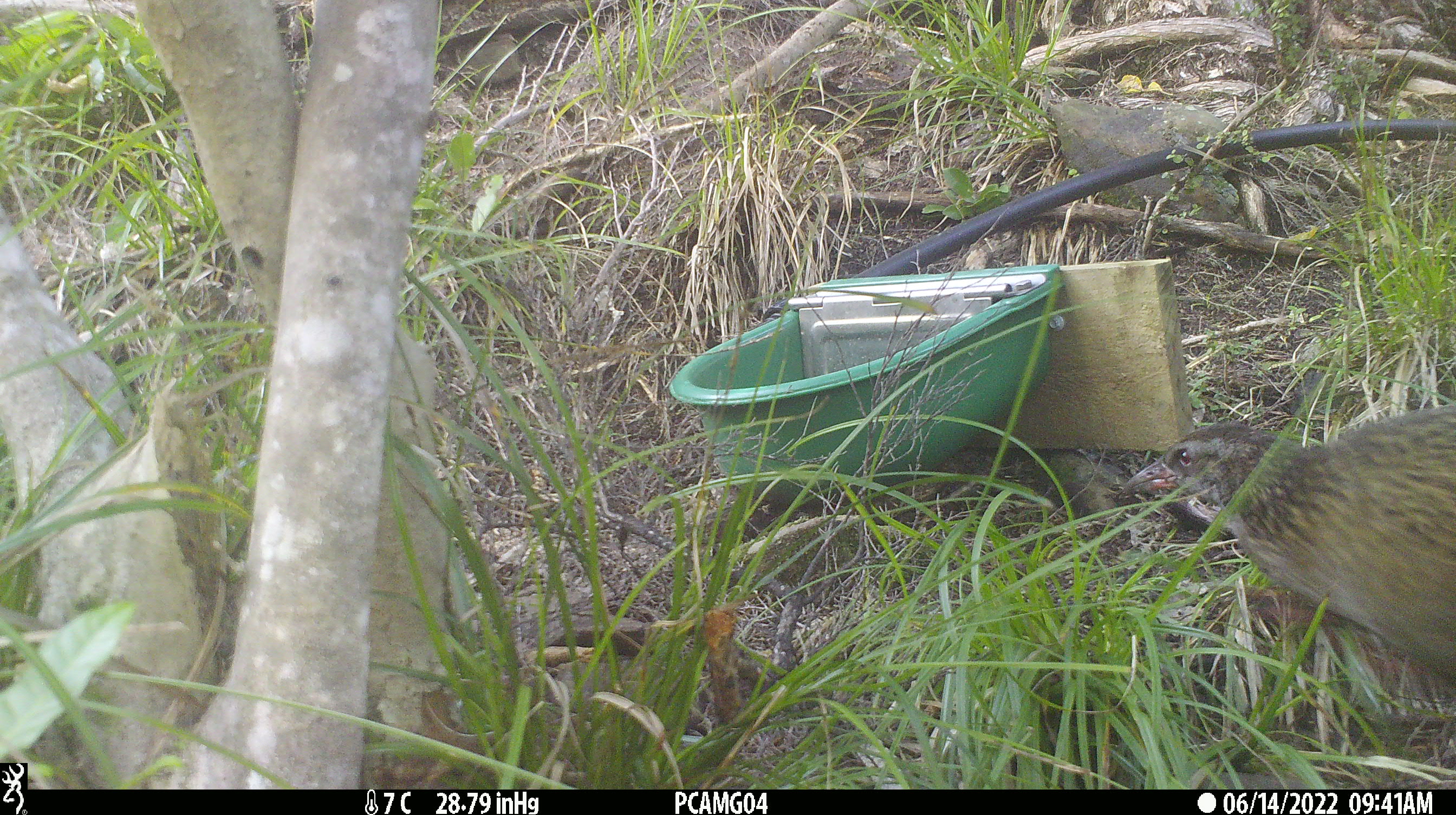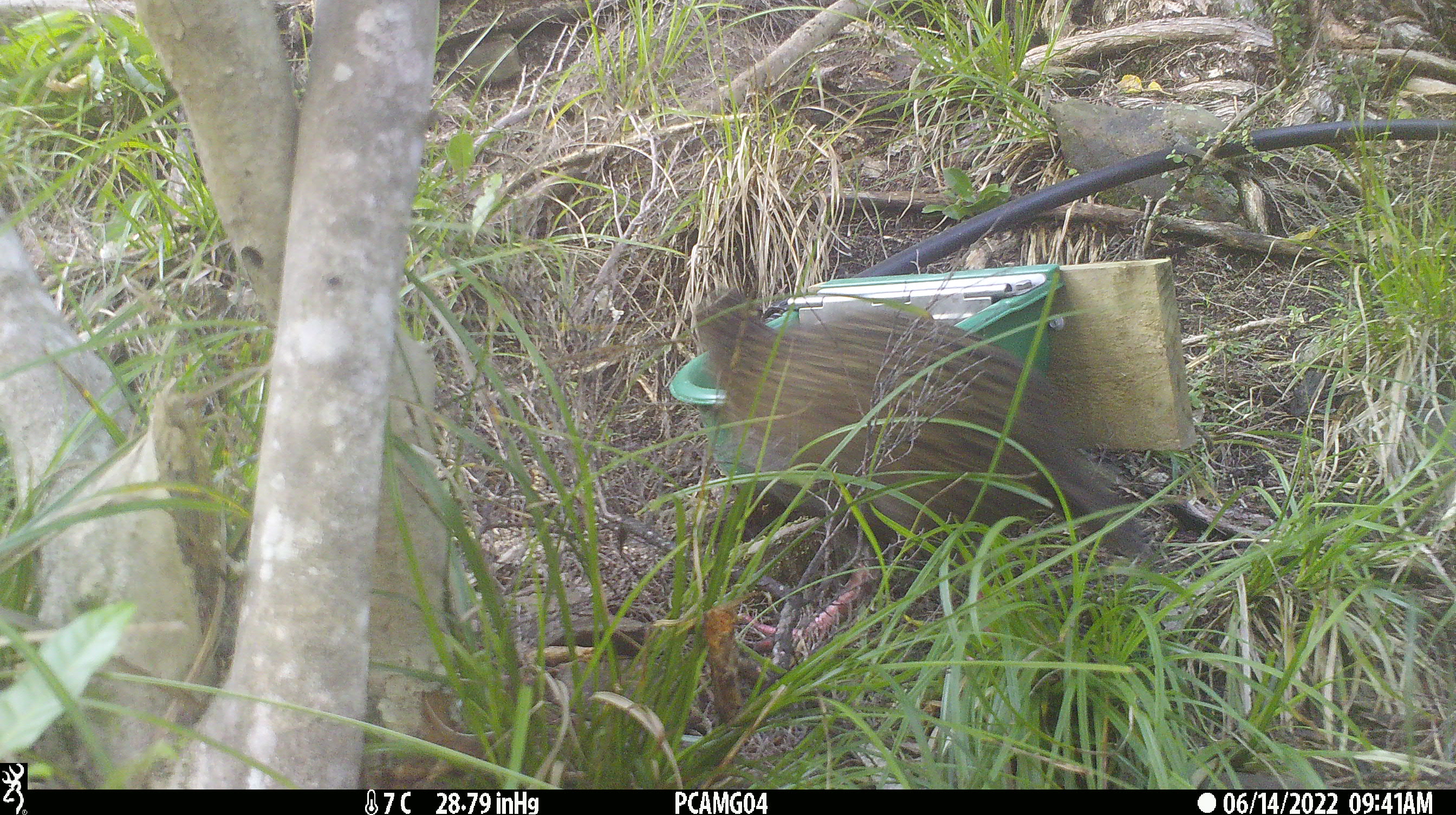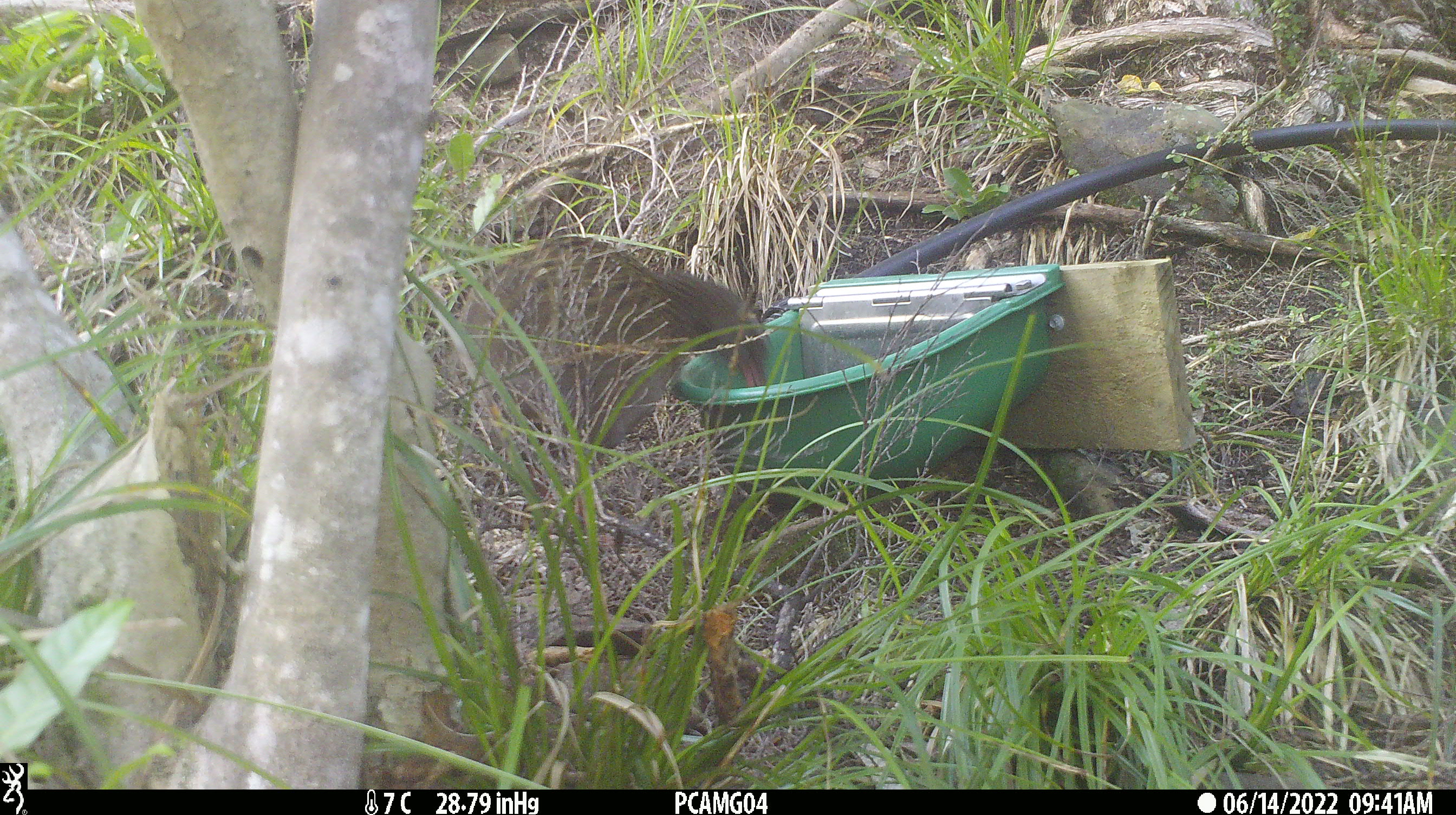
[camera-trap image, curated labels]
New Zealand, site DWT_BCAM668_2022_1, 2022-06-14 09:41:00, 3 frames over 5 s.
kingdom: Animalia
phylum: Chordata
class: Aves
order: Gruiformes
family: Rallidae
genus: Gallirallus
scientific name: Gallirallus australis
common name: weka